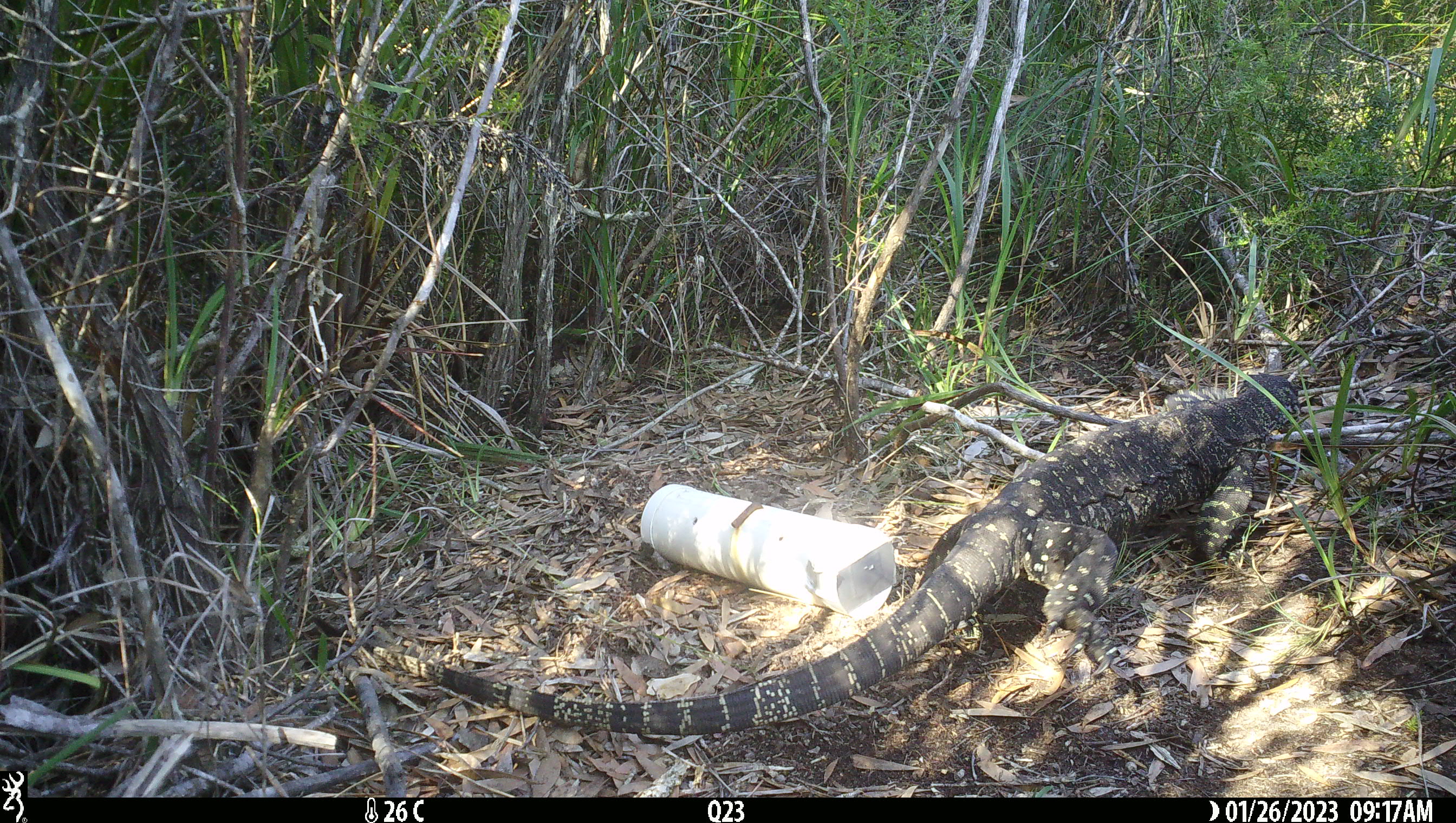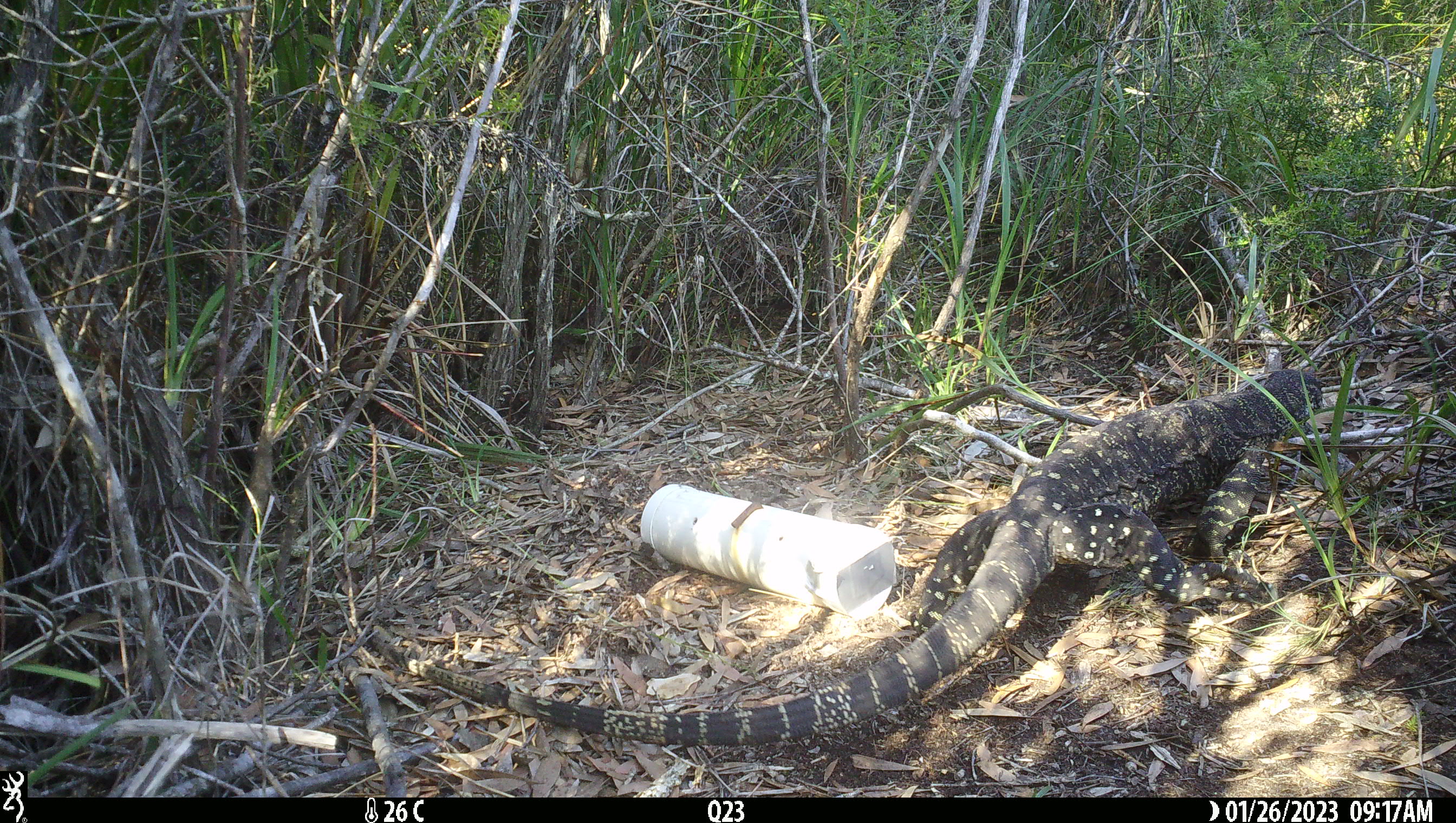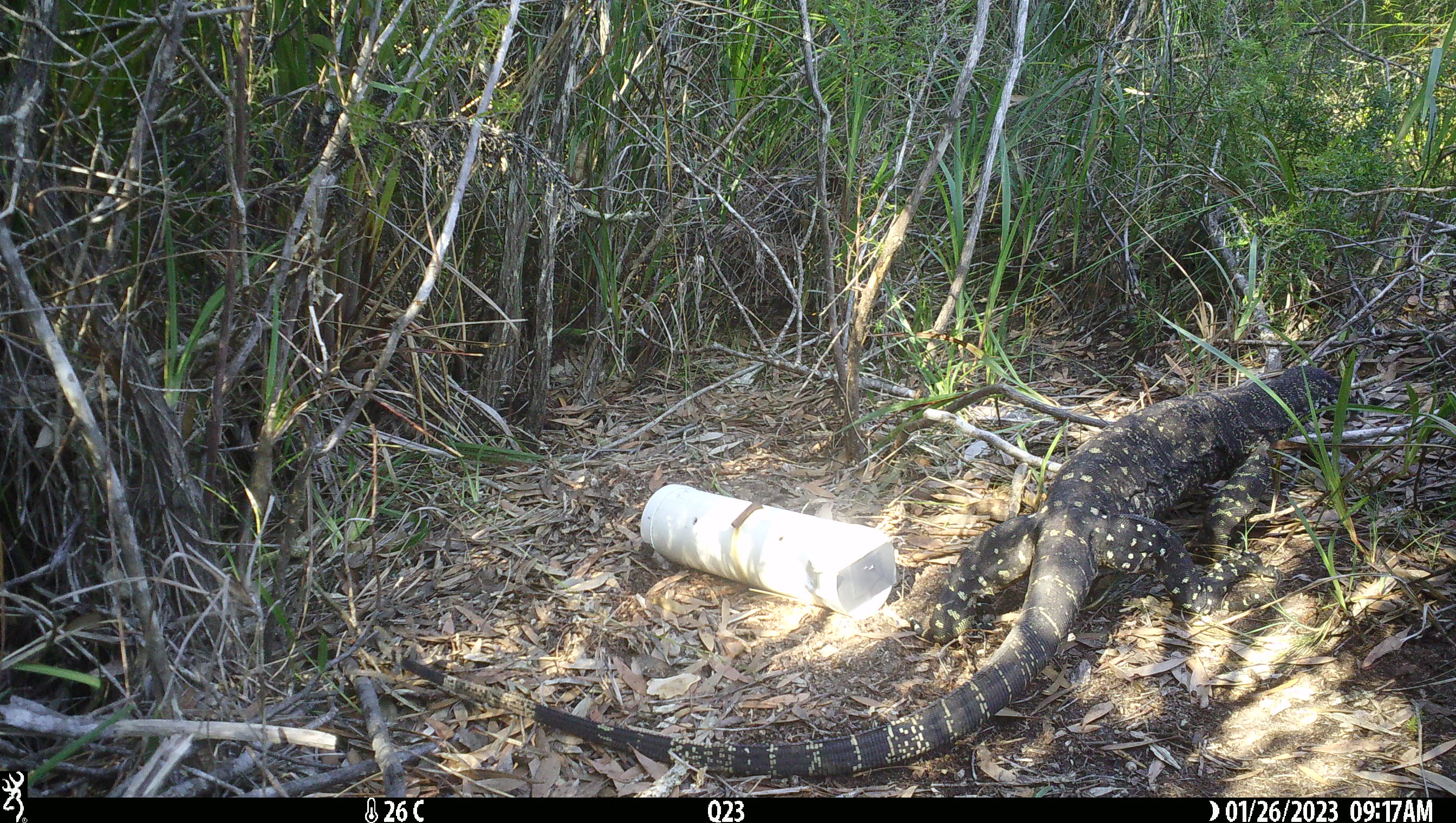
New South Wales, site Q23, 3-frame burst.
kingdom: Animalia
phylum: Chordata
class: Reptilia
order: Squamata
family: Varanidae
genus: Varanus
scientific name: Varanus varius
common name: lace monitor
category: goanna